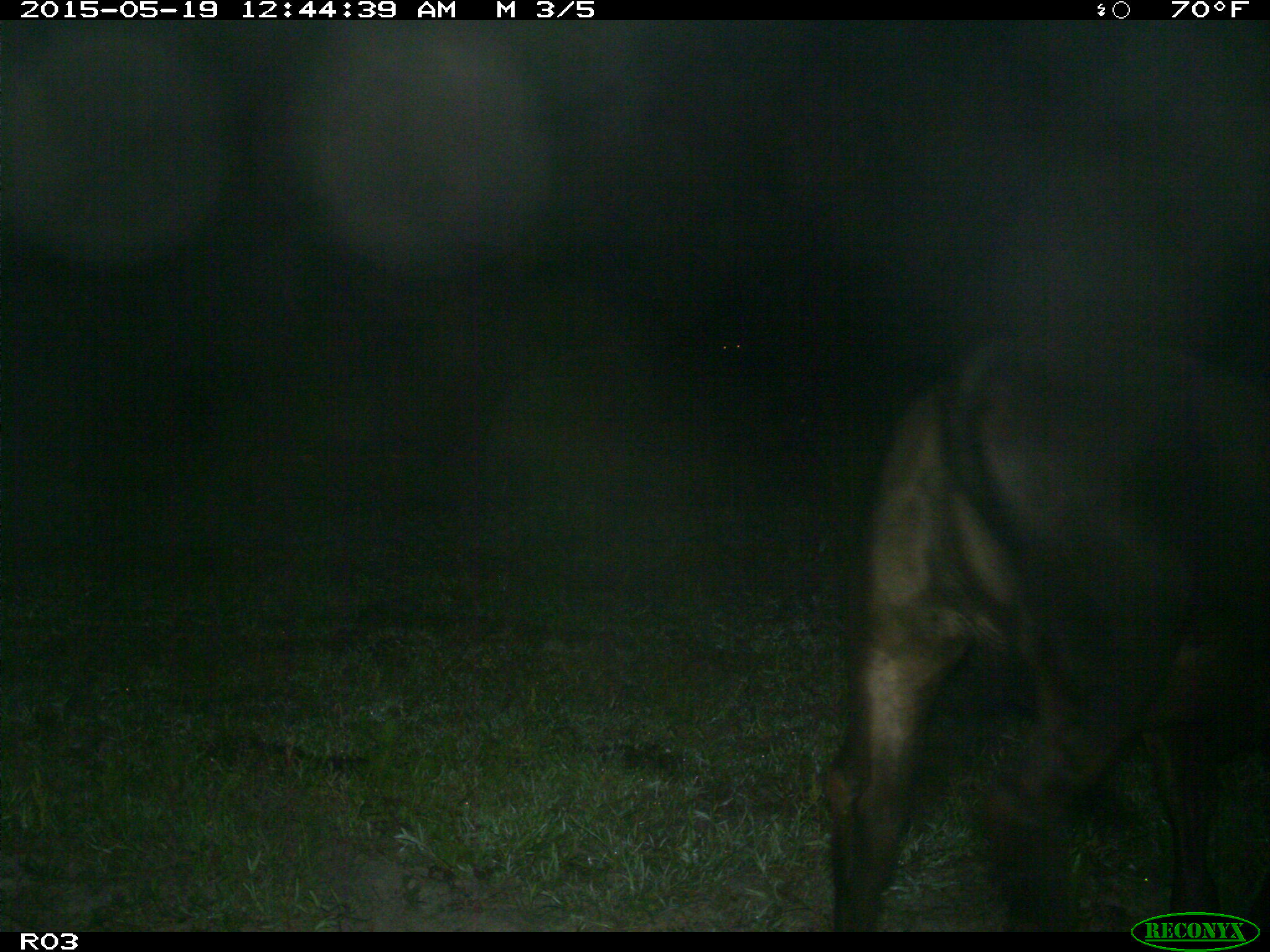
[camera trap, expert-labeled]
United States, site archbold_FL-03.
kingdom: Animalia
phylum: Chordata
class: Mammalia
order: Artiodactyla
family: Bovidae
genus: Bos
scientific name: Bos taurus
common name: domestic cow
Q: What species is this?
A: Bos taurus (domestic cow).